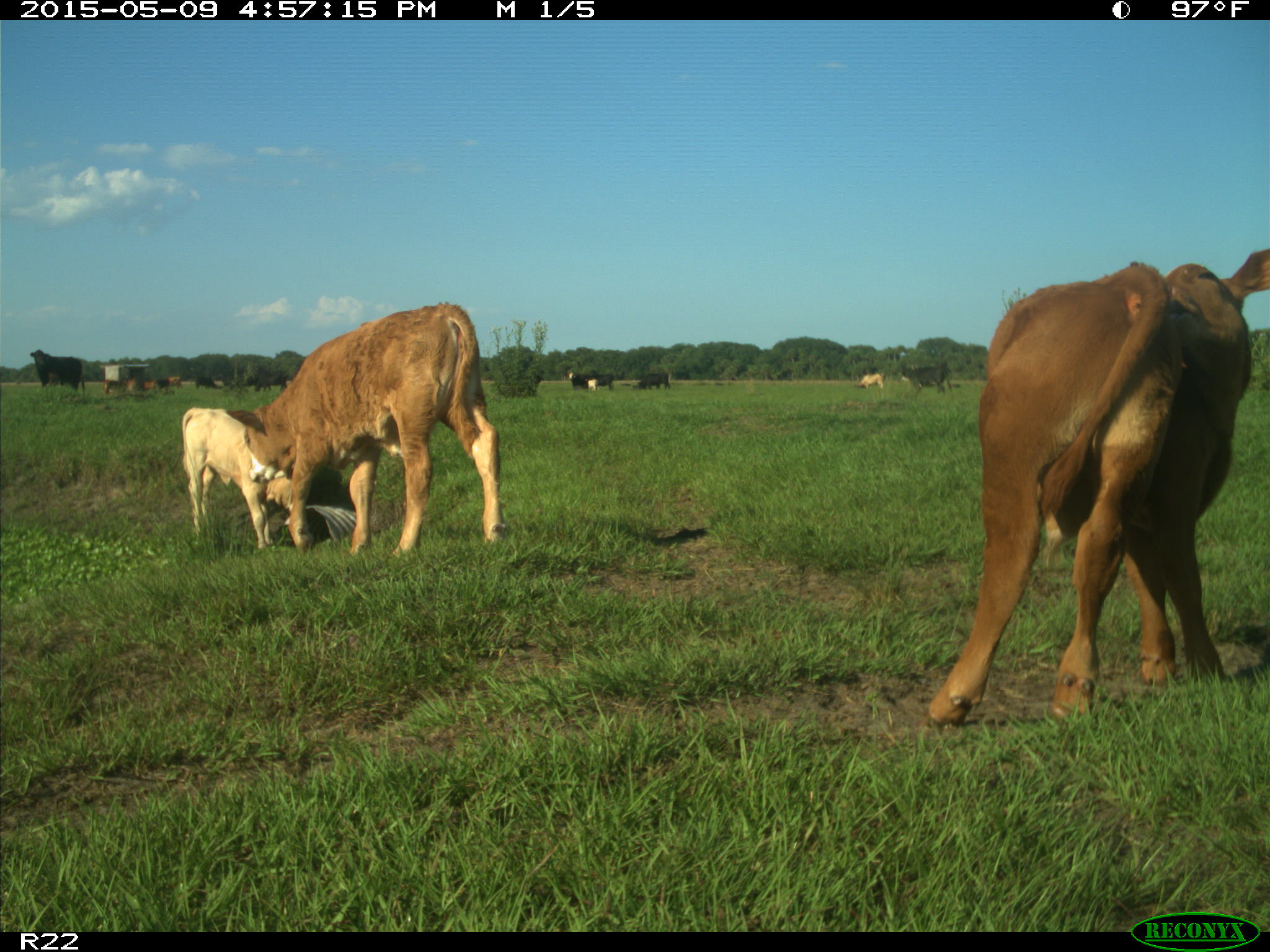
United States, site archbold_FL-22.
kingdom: Animalia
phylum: Chordata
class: Mammalia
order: Artiodactyla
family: Bovidae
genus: Bos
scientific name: Bos taurus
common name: domestic cow